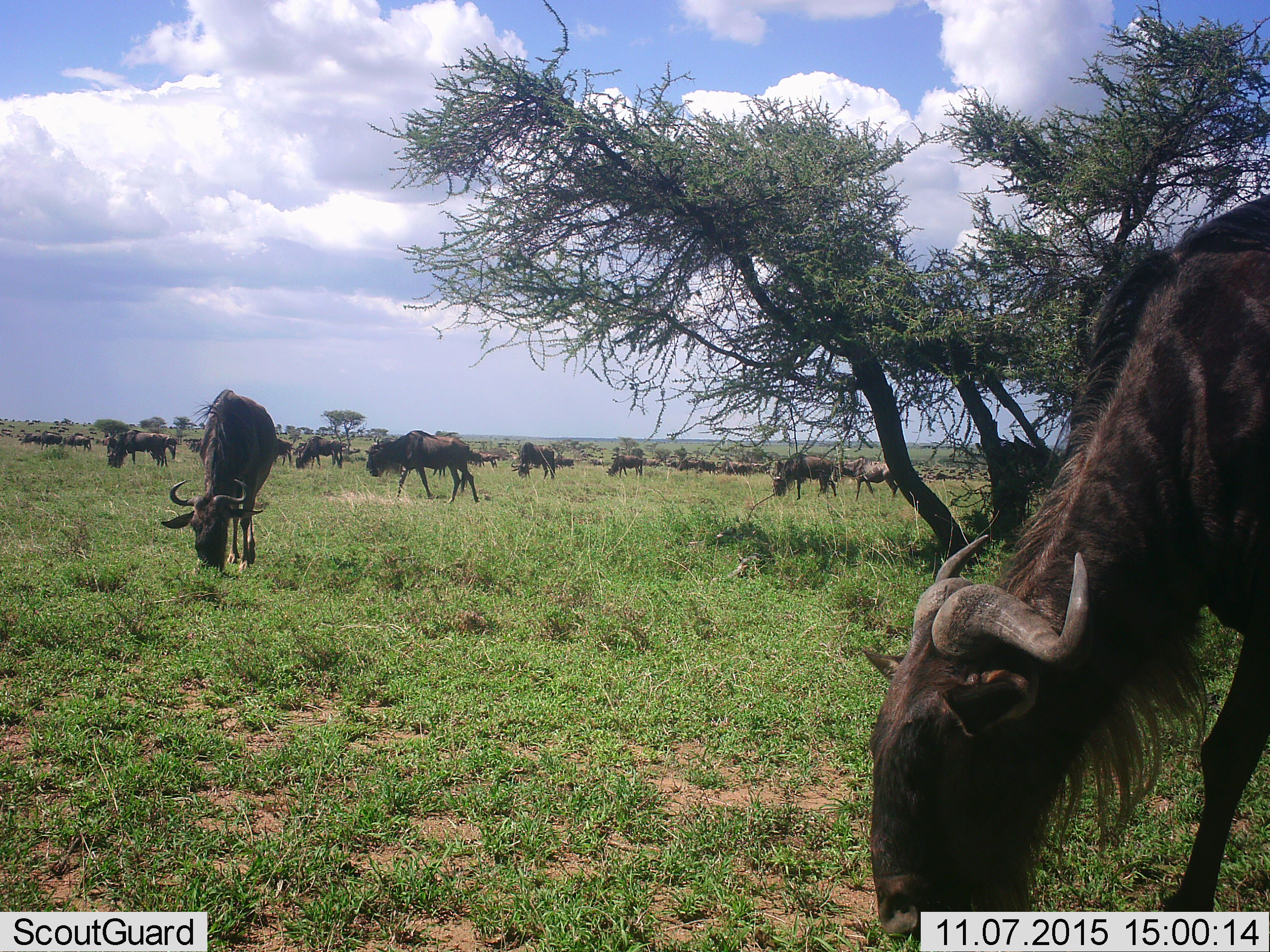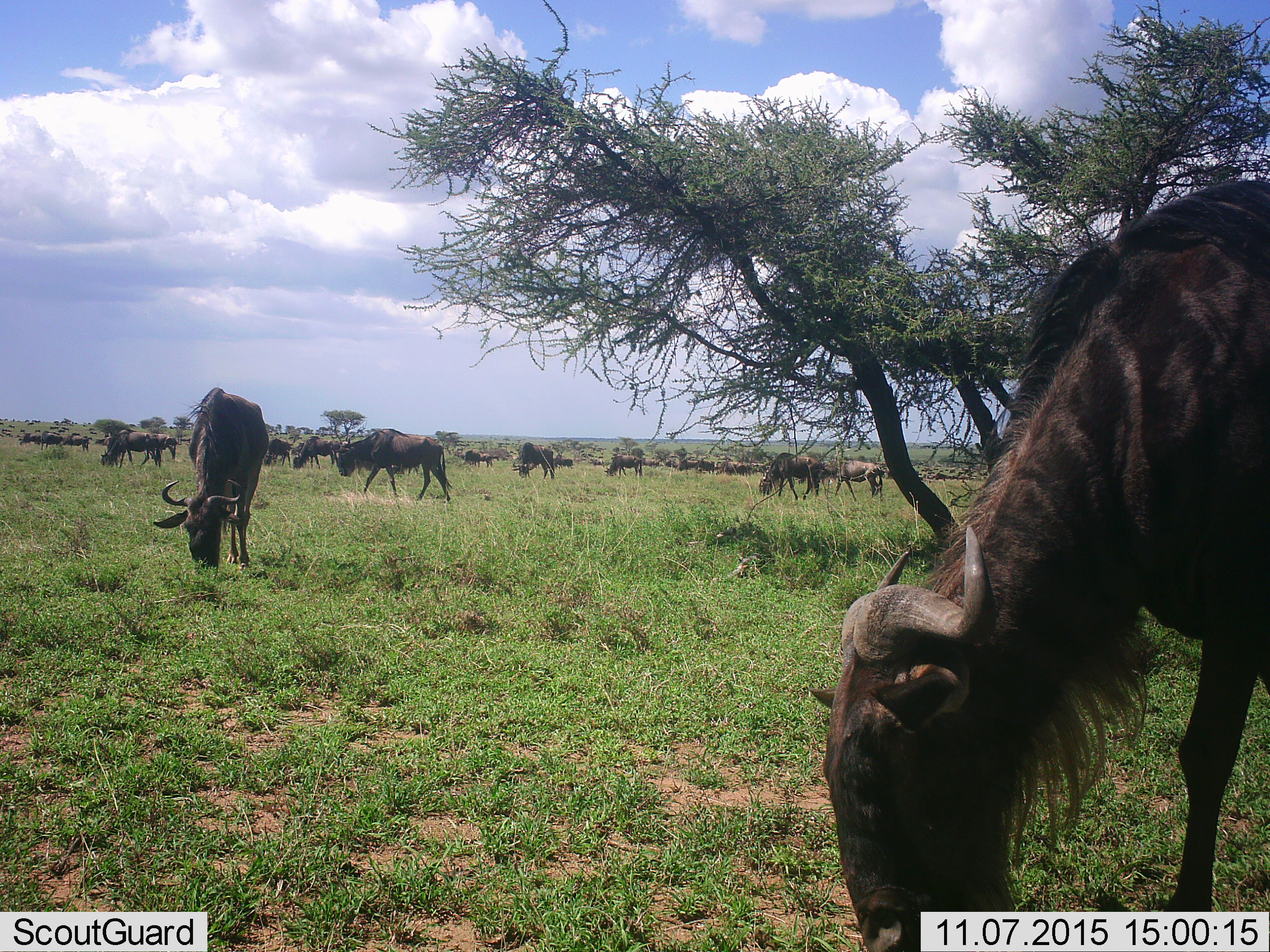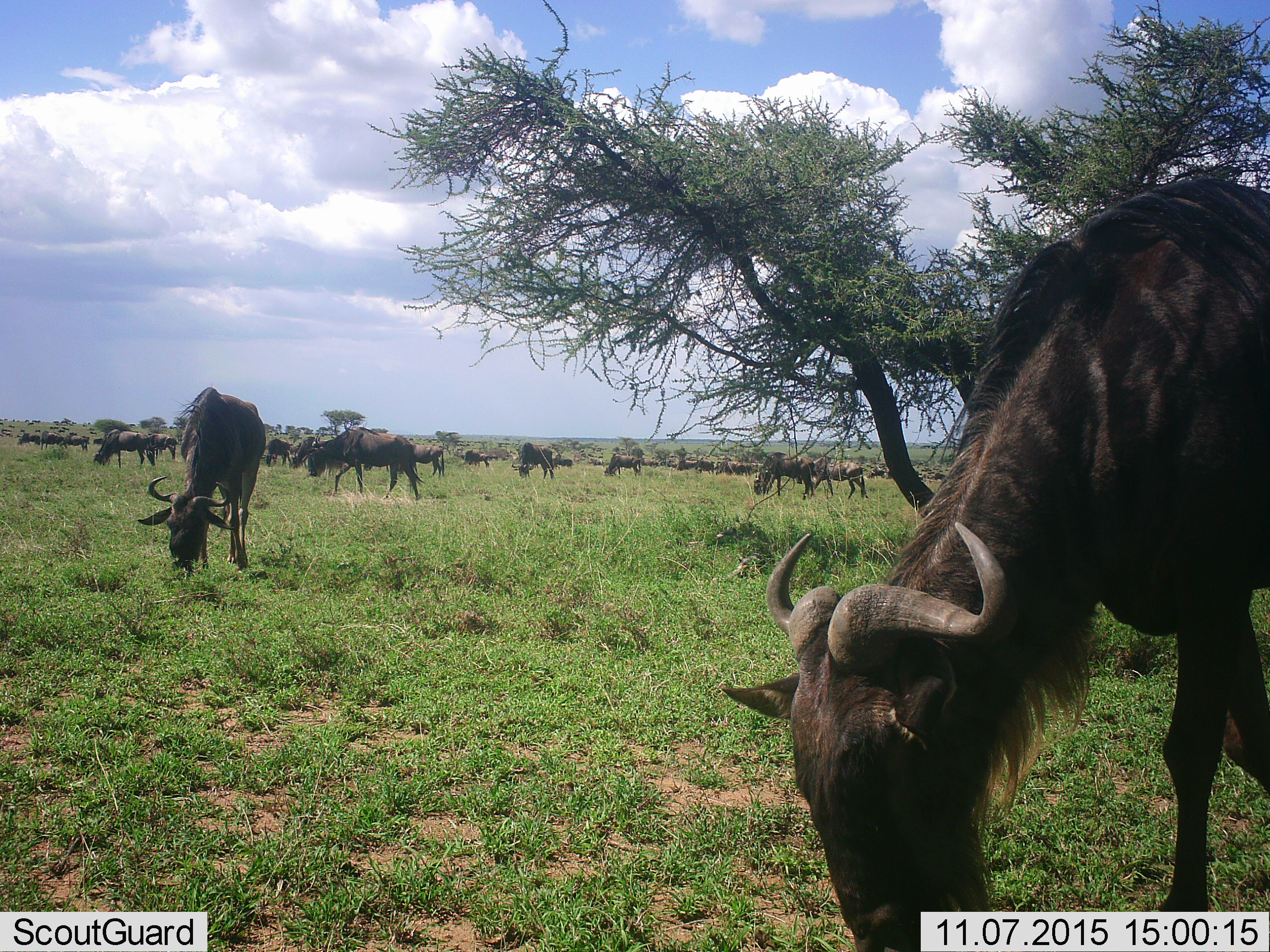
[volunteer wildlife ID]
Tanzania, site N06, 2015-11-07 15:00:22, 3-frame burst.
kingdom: Animalia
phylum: Chordata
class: Mammalia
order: Artiodactyla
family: Bovidae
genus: Connochaetes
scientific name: Connochaetes taurinus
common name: blue wildebeest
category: wildebeest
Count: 51+.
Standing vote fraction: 67%.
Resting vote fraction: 0%.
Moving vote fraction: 67%.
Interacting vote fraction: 22%.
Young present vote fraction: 0%.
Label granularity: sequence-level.